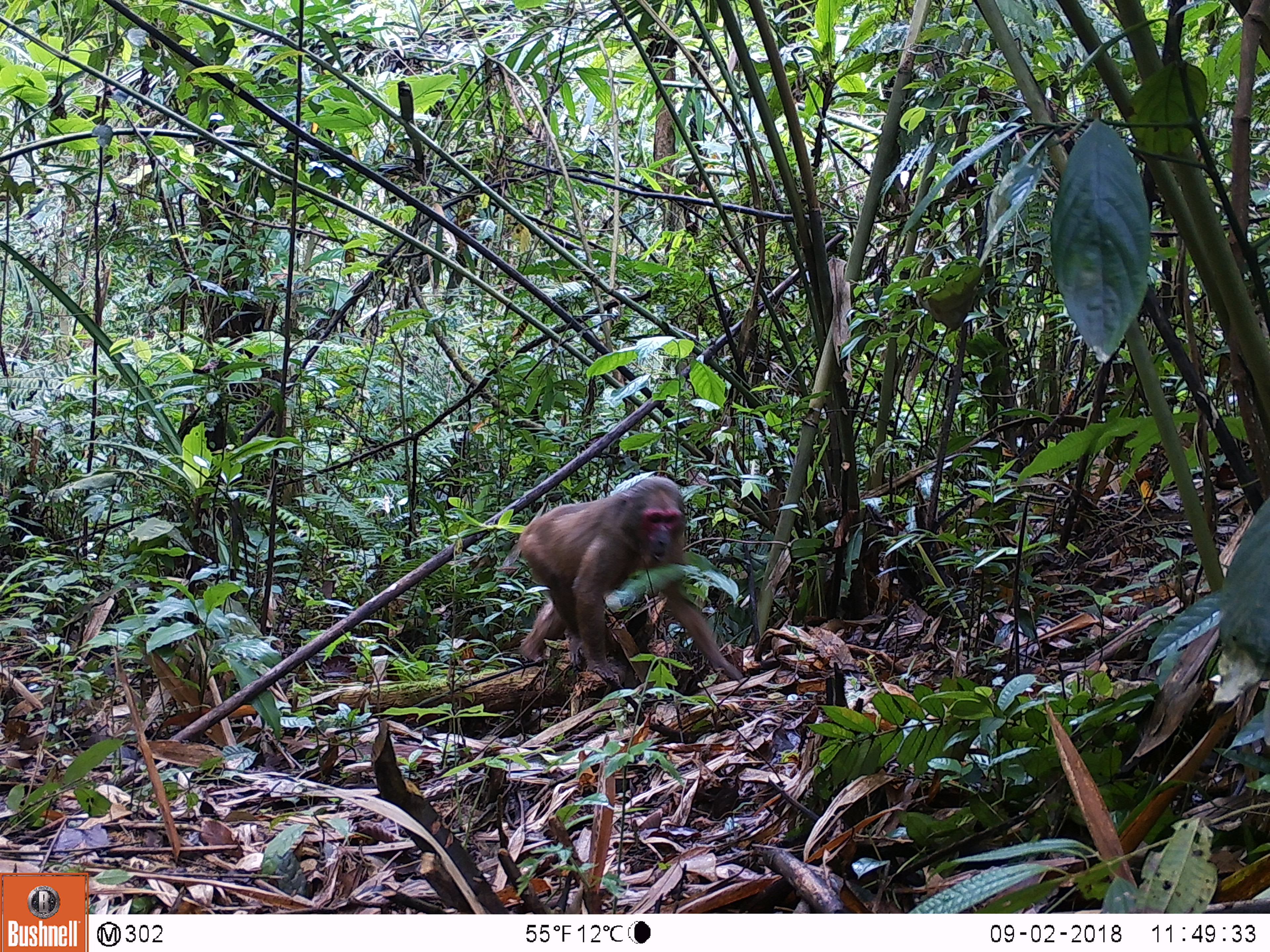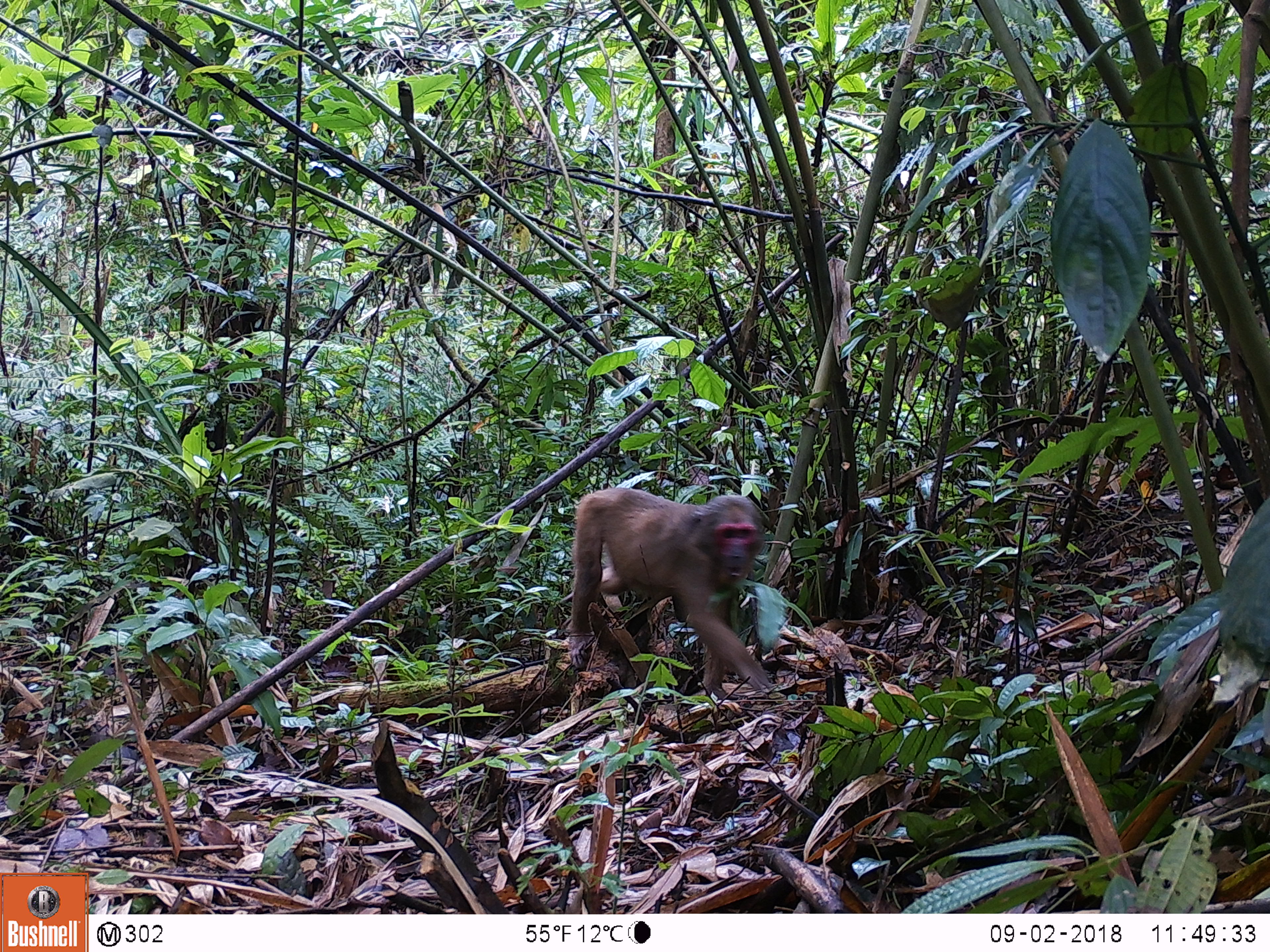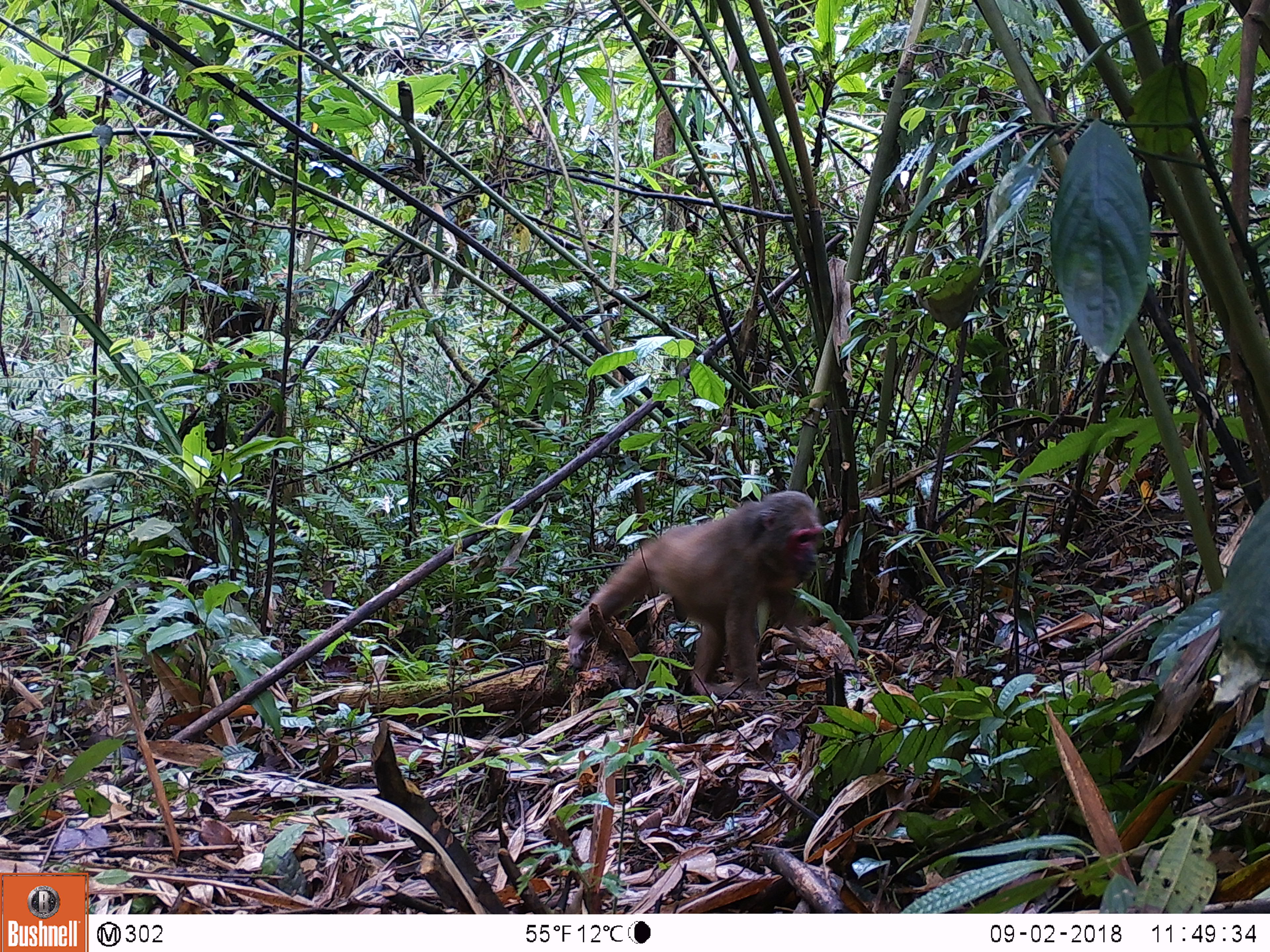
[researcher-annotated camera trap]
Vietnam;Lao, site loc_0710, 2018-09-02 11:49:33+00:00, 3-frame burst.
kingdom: Animalia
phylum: Chordata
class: Mammalia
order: Primates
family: Cercopithecidae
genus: Macaca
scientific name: Macaca arctoides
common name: stump-tailed macaque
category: stump tailed macaque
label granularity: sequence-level